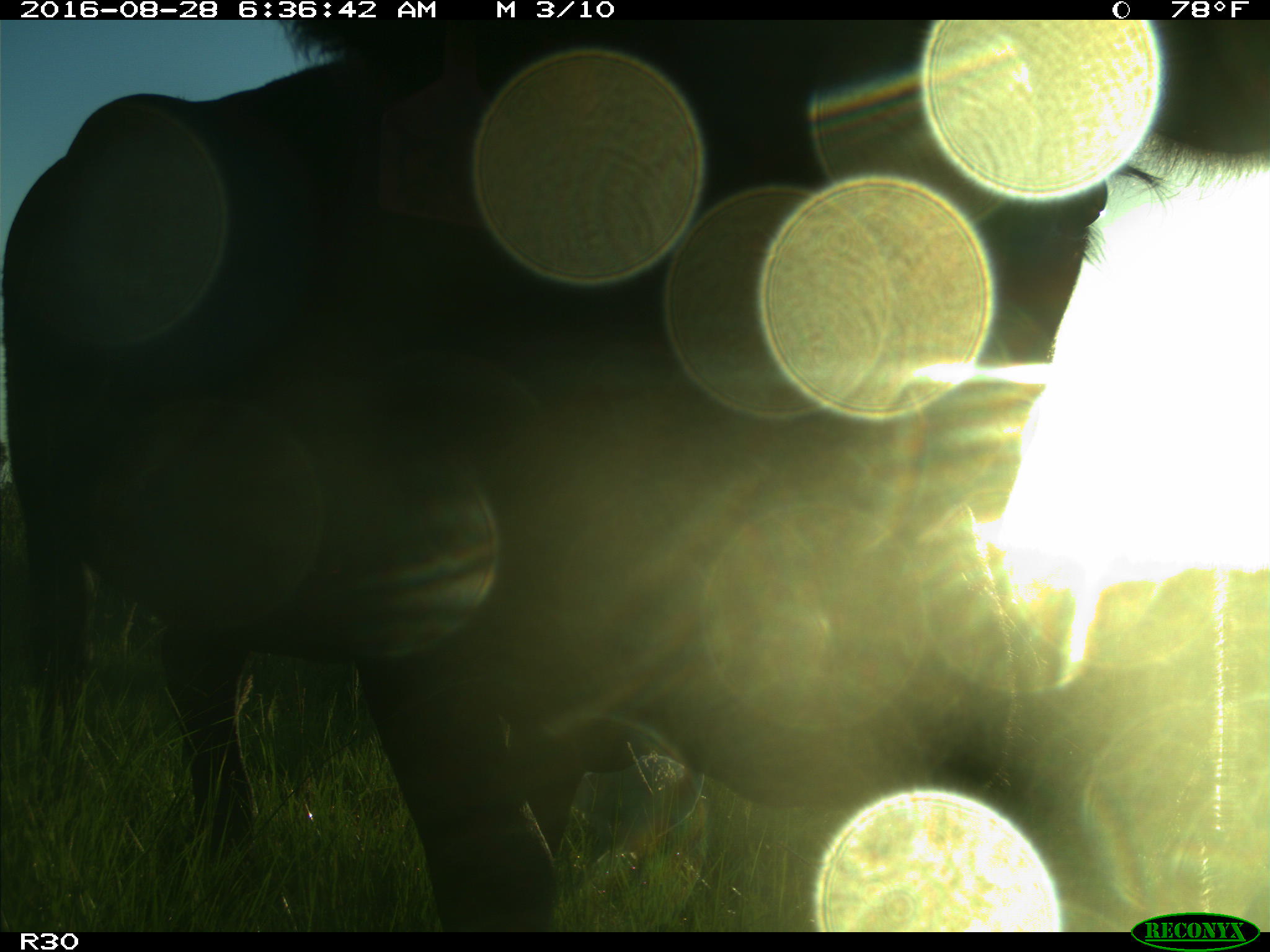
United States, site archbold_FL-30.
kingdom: Animalia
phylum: Chordata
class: Mammalia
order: Artiodactyla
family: Bovidae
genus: Bos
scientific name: Bos taurus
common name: domestic cow